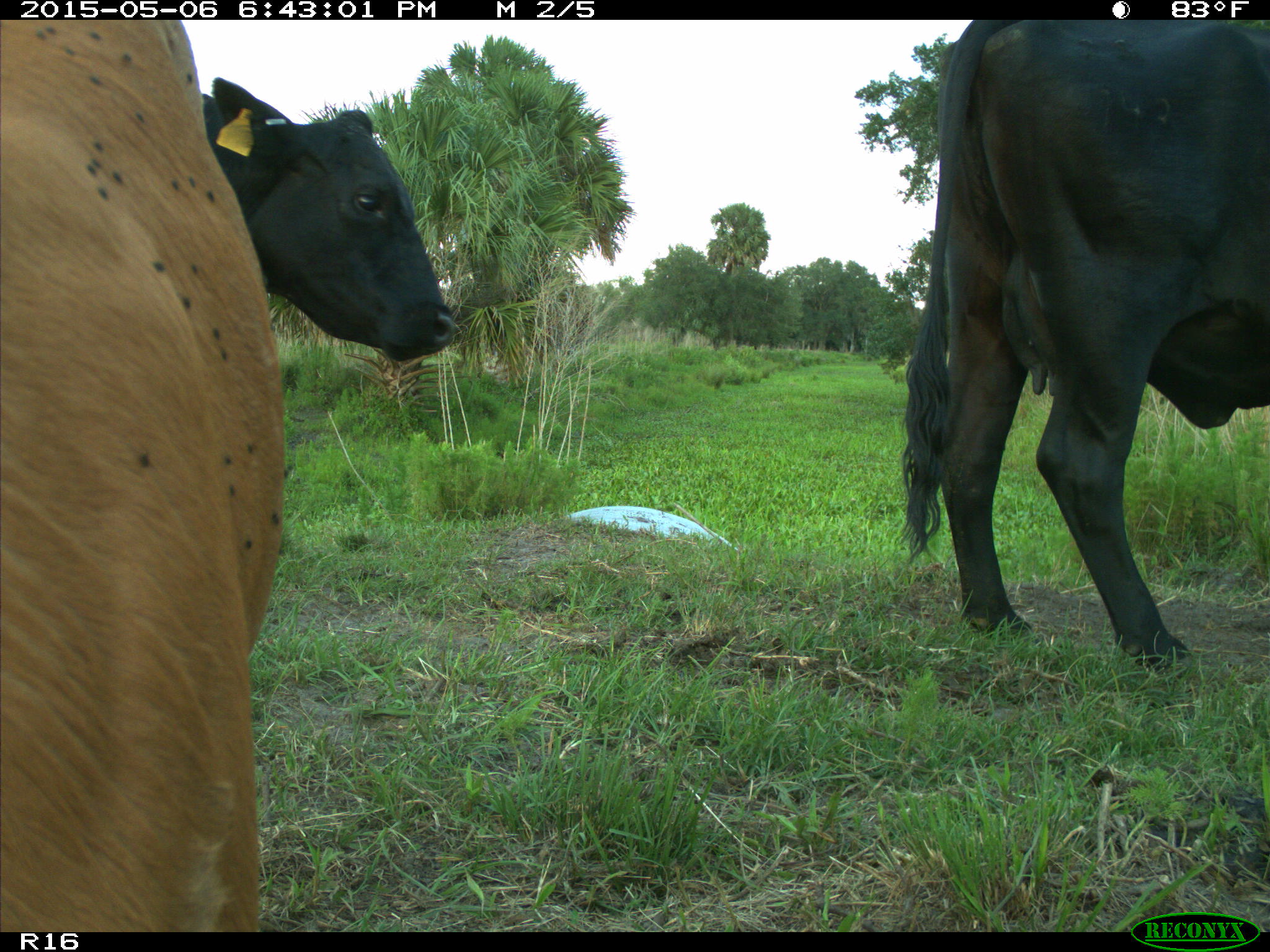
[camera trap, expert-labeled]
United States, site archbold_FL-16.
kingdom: Animalia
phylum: Chordata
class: Mammalia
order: Artiodactyla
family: Bovidae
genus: Bos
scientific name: Bos taurus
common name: domestic cow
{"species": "Bos taurus (domestic cow)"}